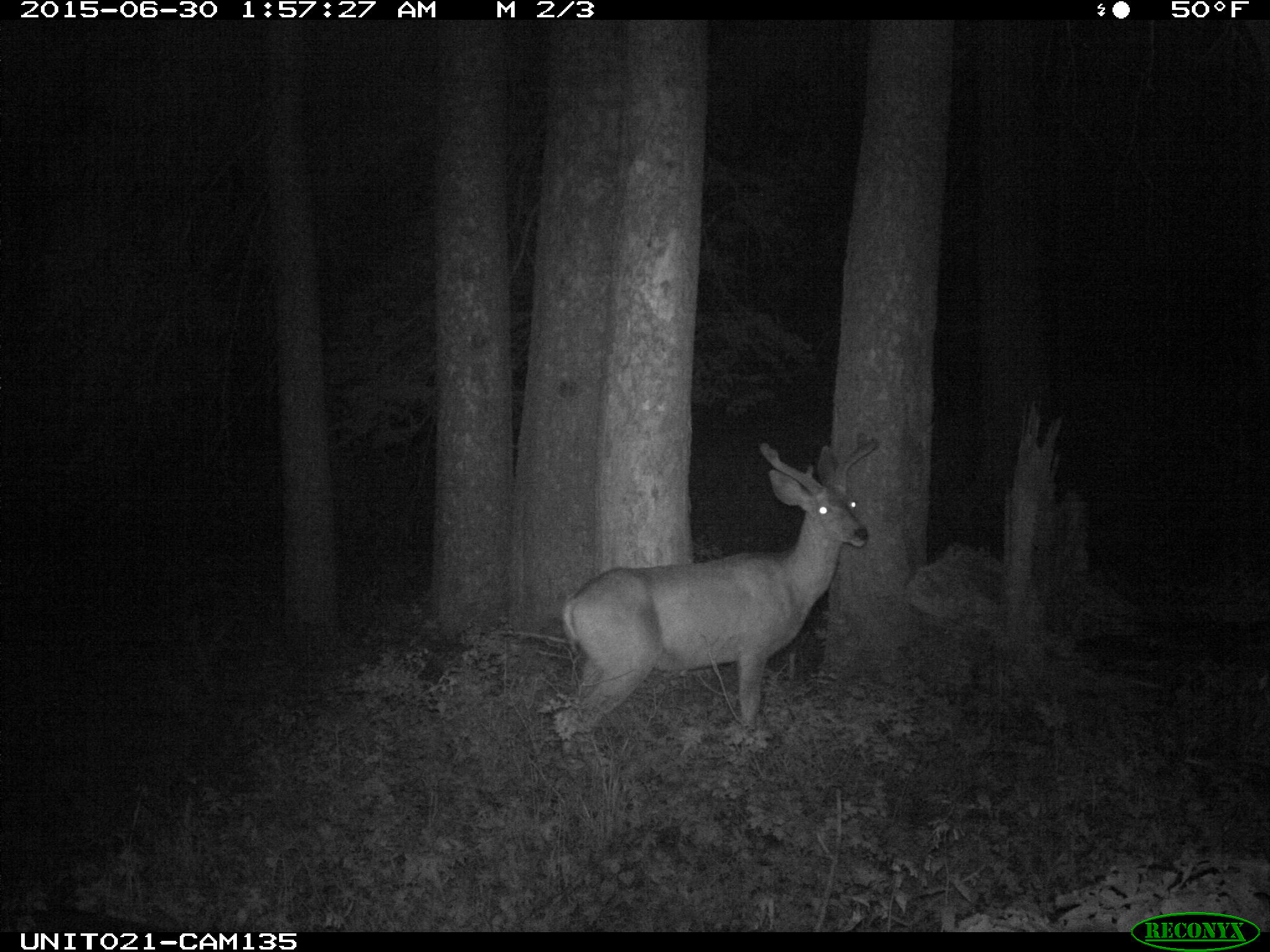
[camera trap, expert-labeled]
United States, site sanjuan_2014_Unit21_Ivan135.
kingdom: Animalia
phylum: Chordata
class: Mammalia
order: Artiodactyla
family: Cervidae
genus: Odocoileus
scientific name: Odocoileus hemionus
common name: mule deer